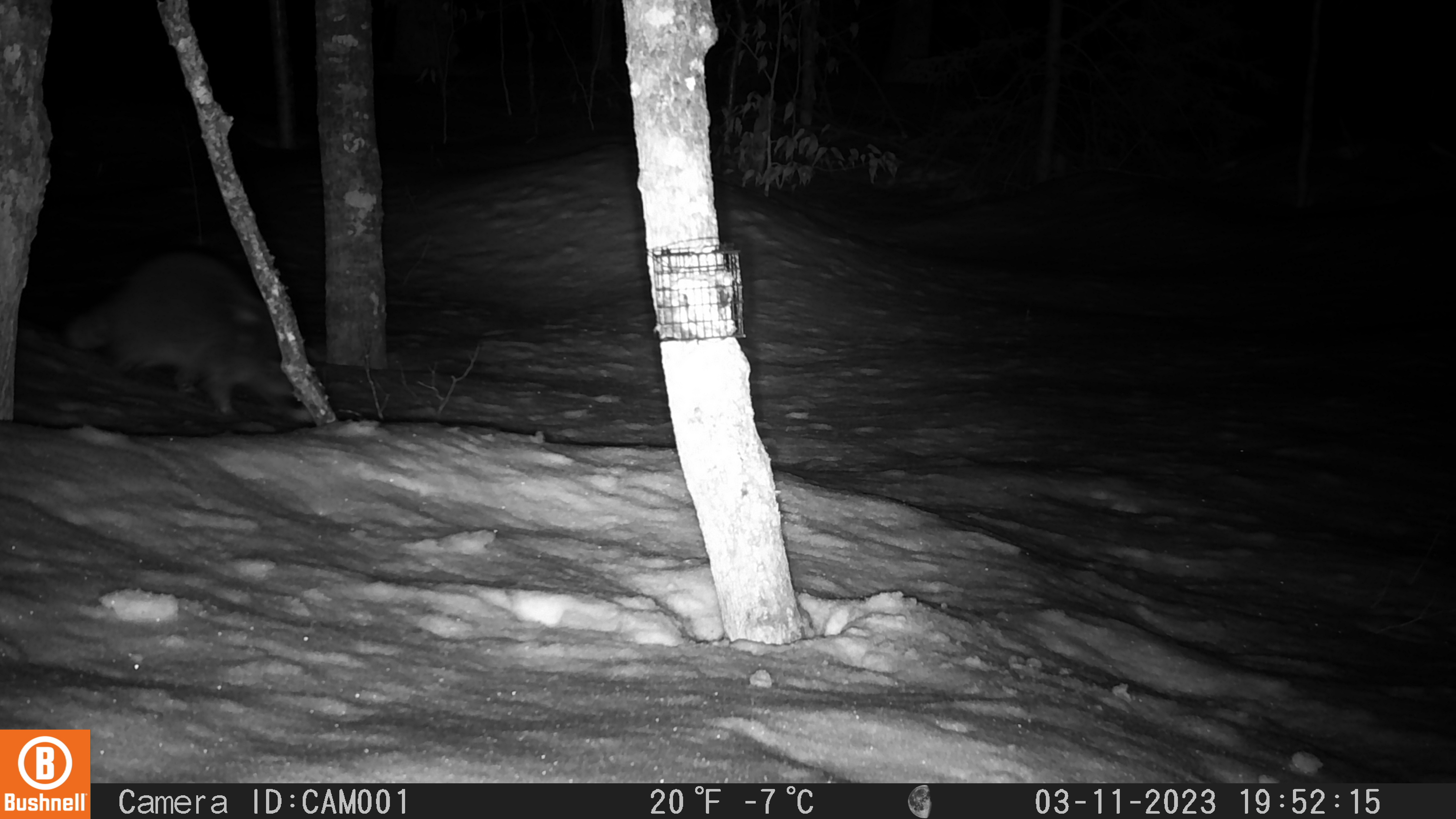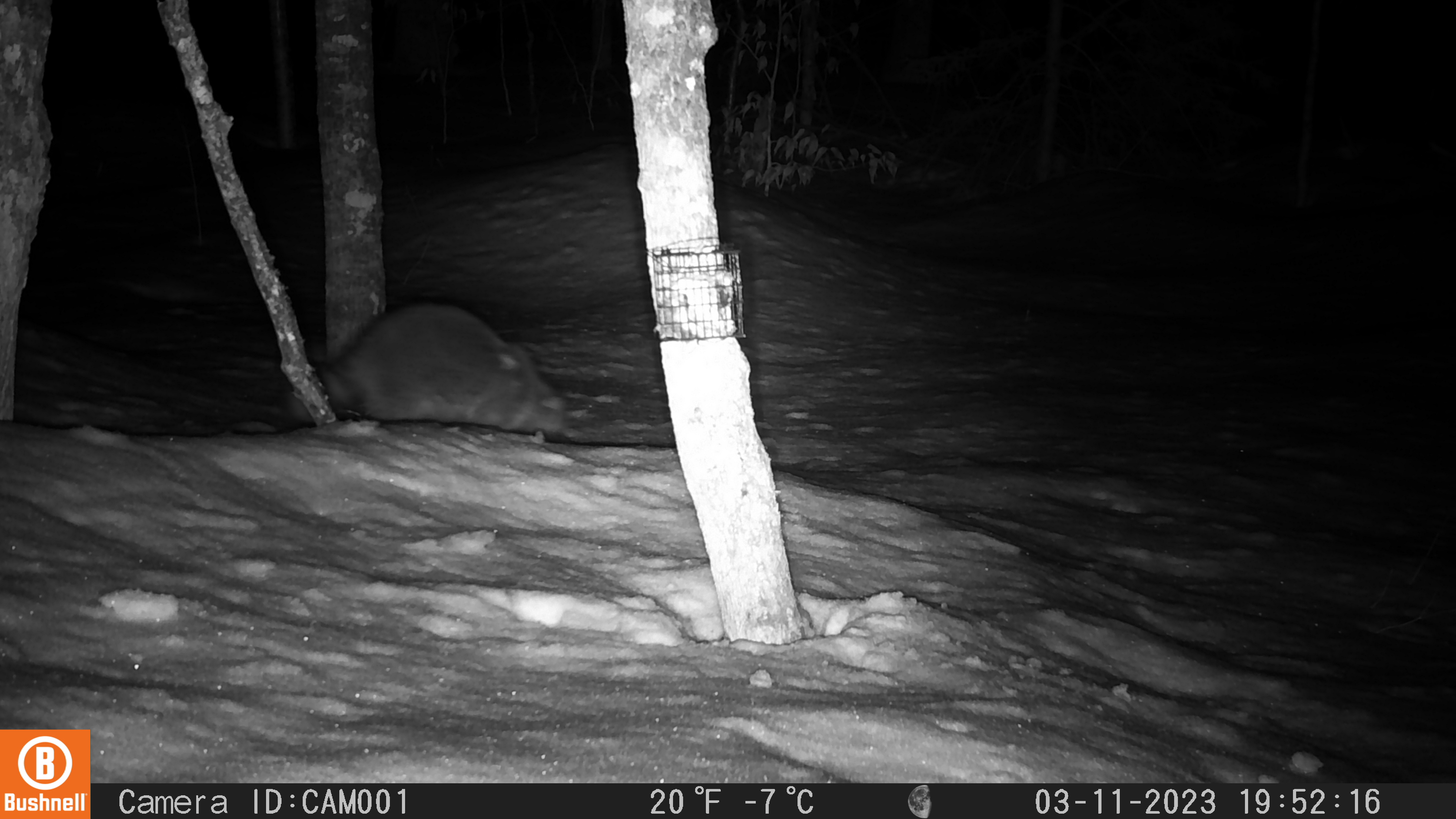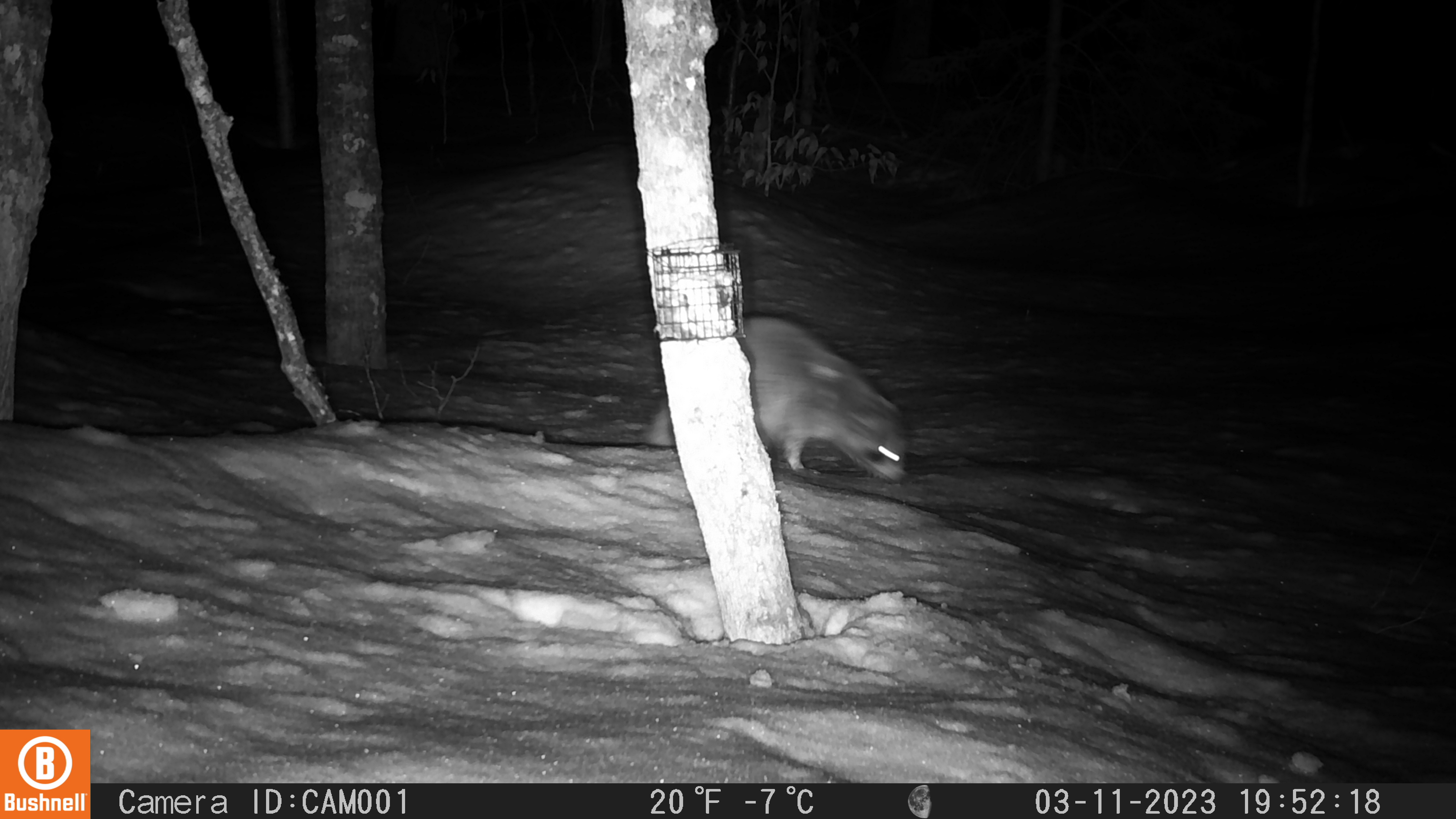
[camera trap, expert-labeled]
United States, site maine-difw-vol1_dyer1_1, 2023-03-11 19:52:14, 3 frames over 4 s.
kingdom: Animalia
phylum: Chordata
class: Mammalia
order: Carnivora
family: Procyonidae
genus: Procyon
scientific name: Procyon lotor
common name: raccoon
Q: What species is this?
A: Raccoon (Procyon lotor).